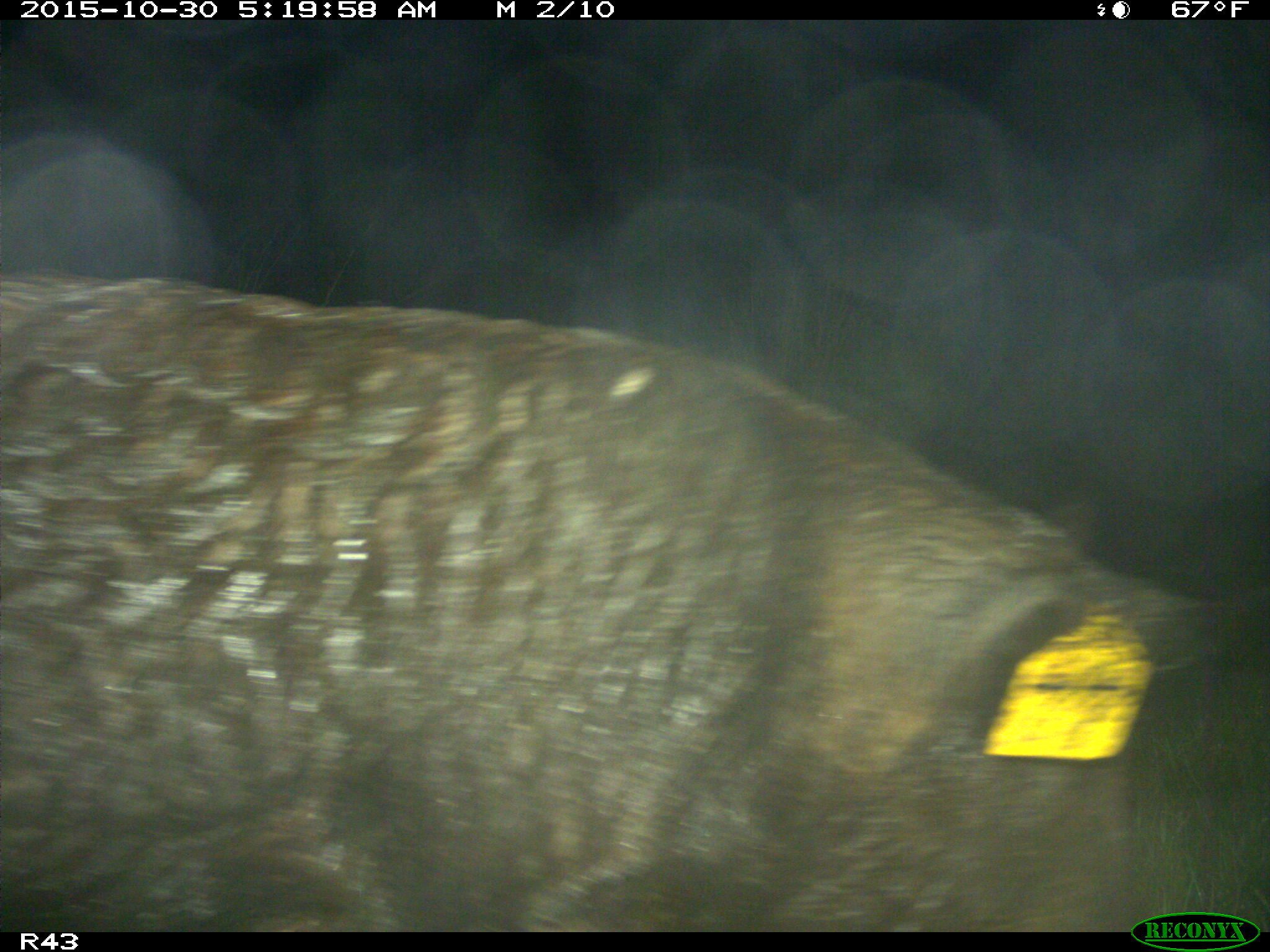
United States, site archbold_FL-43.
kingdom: Animalia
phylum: Chordata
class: Mammalia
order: Artiodactyla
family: Suidae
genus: Sus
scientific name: Sus scrofa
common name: wild boar